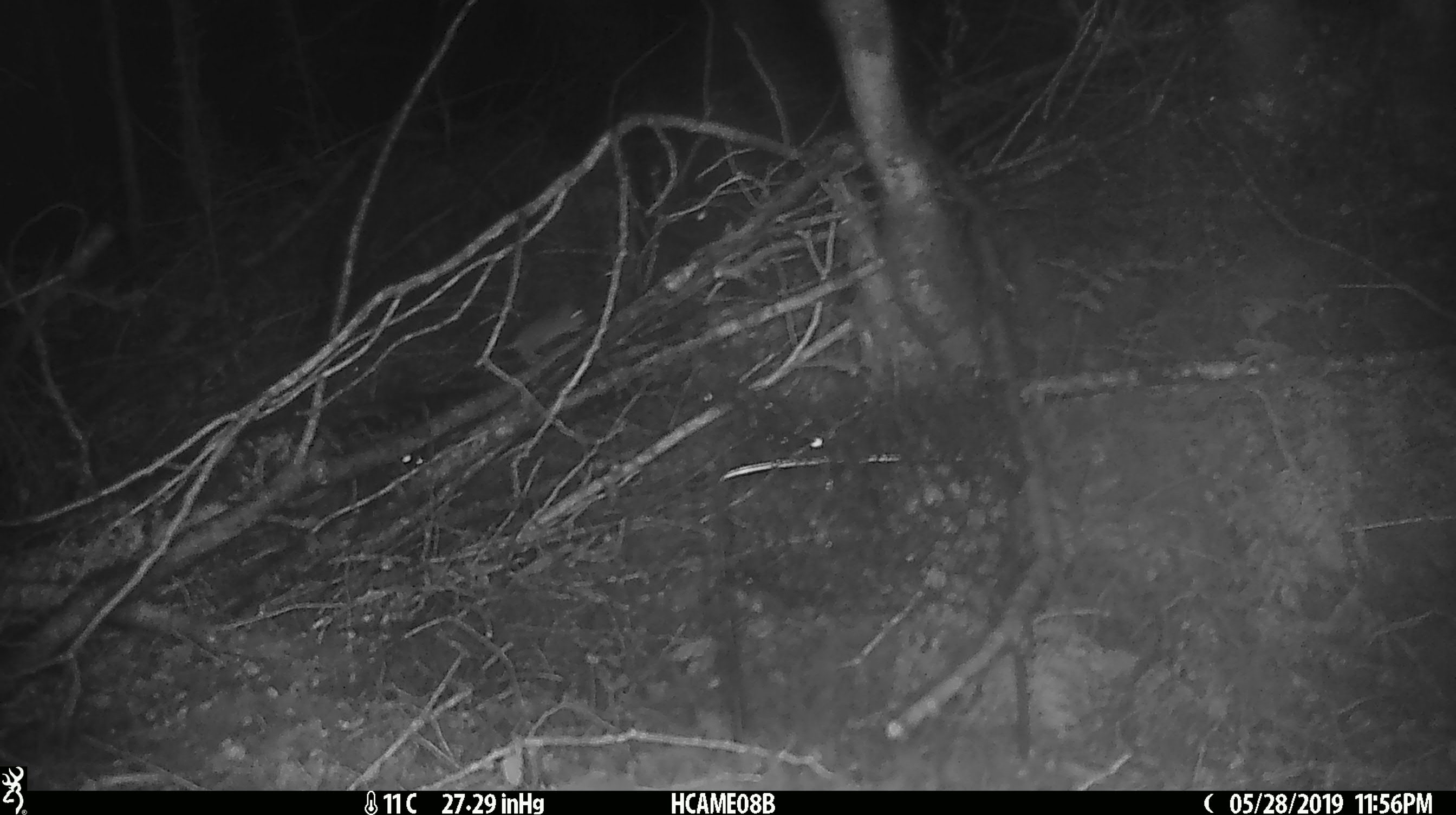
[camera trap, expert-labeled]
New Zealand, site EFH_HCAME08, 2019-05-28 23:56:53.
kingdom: Animalia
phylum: Chordata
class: Mammalia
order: Rodentia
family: Muridae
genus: Rattus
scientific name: Rattus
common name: rat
Rat (Rattus).